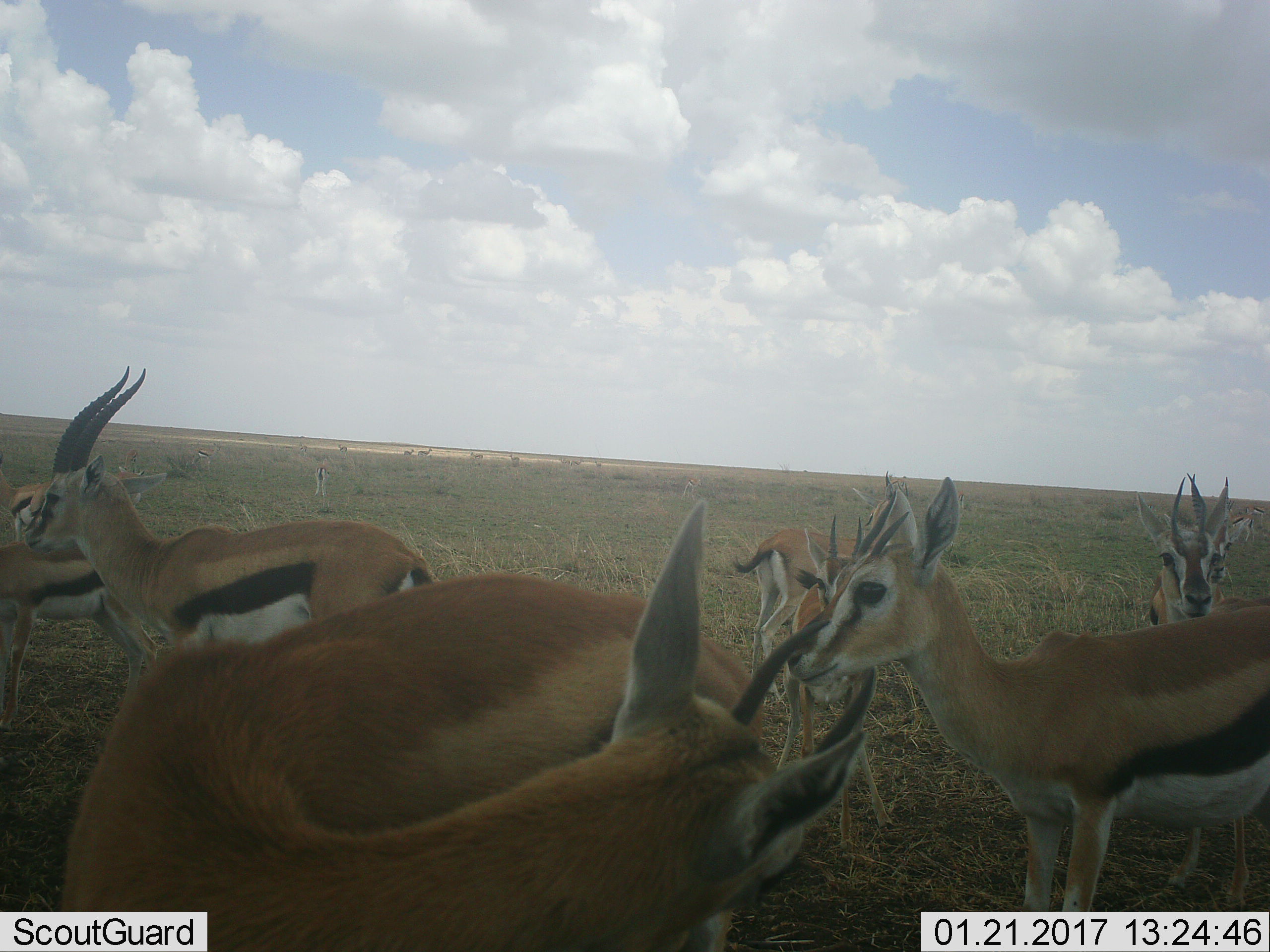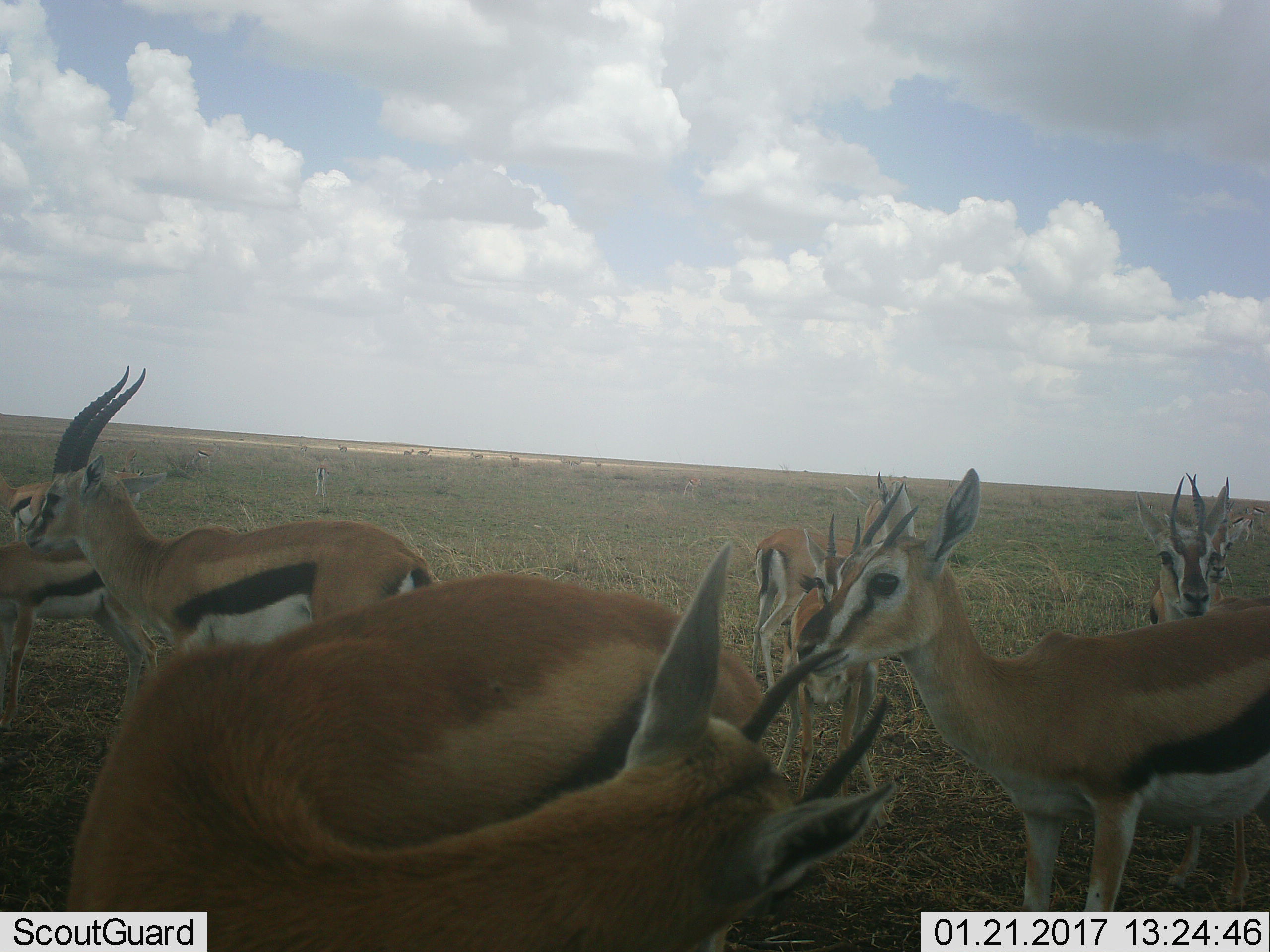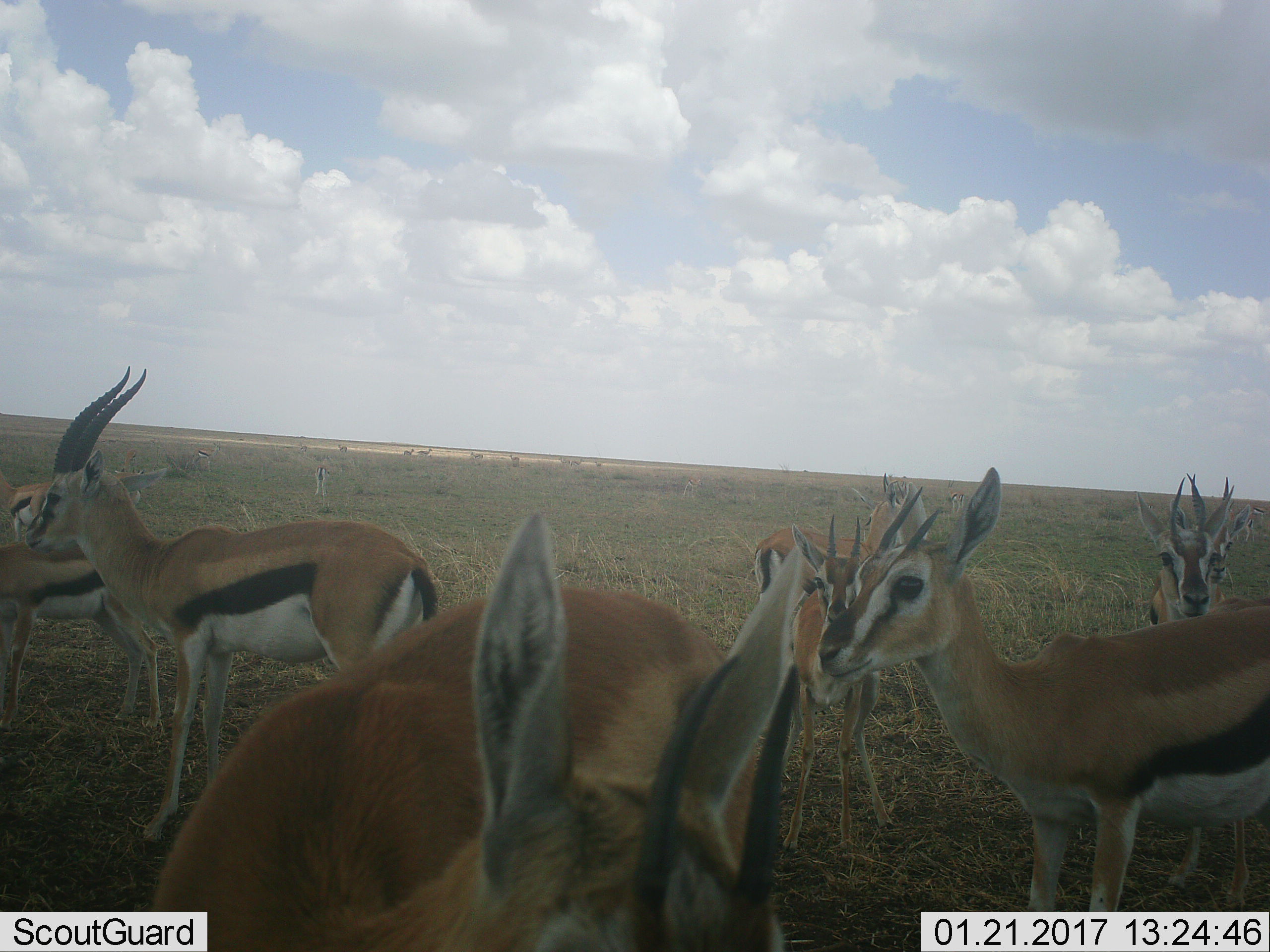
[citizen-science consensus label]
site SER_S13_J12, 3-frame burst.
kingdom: Animalia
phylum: Chordata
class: Mammalia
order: Artiodactyla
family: Bovidae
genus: Eudorcas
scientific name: Eudorcas thomsonii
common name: thomson's gazelle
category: gazellethomsons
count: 11-50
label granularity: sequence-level